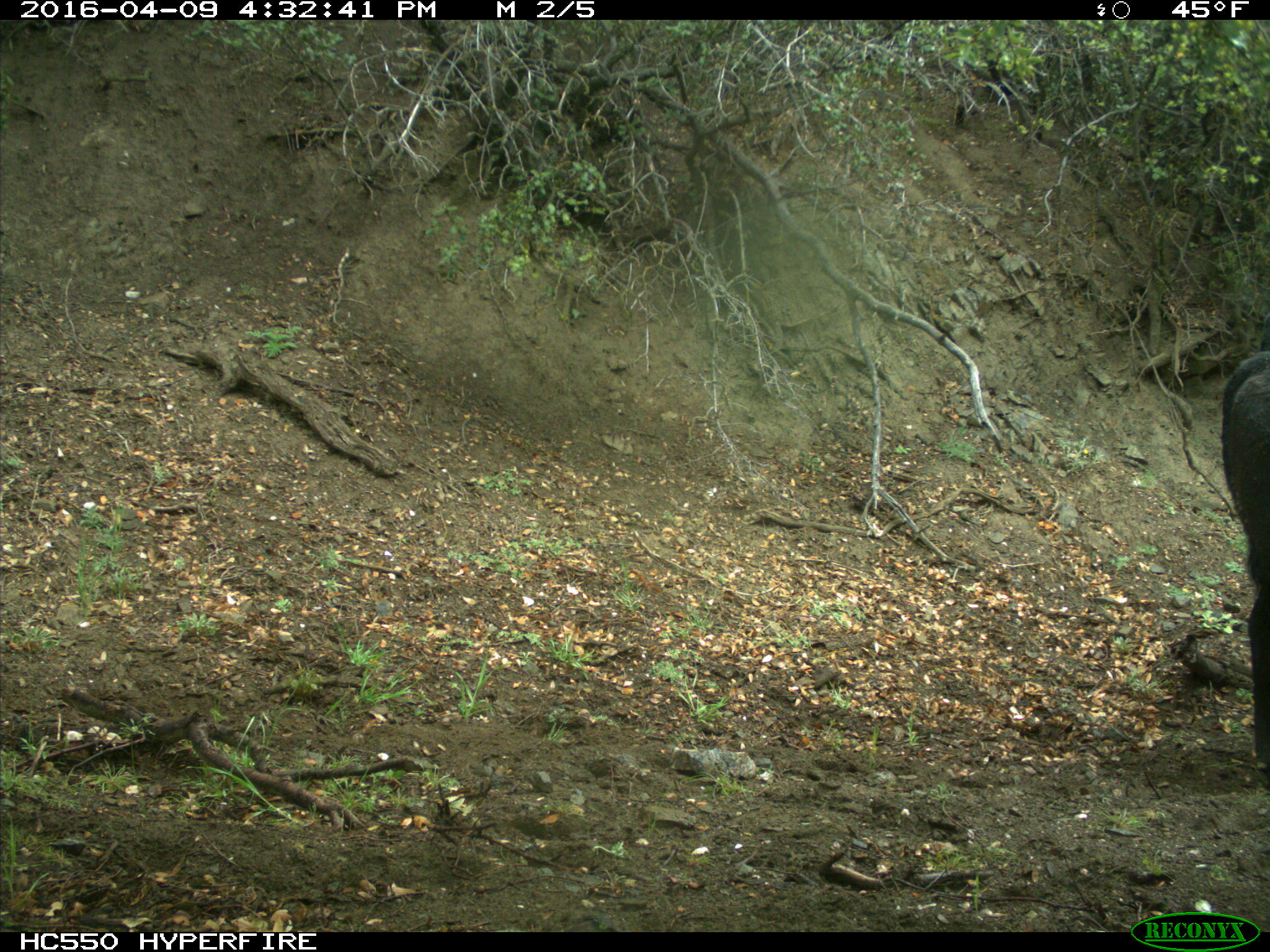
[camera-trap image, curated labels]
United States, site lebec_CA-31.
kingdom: Animalia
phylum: Chordata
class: Mammalia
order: Artiodactyla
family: Bovidae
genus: Bos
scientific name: Bos taurus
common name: domestic cow